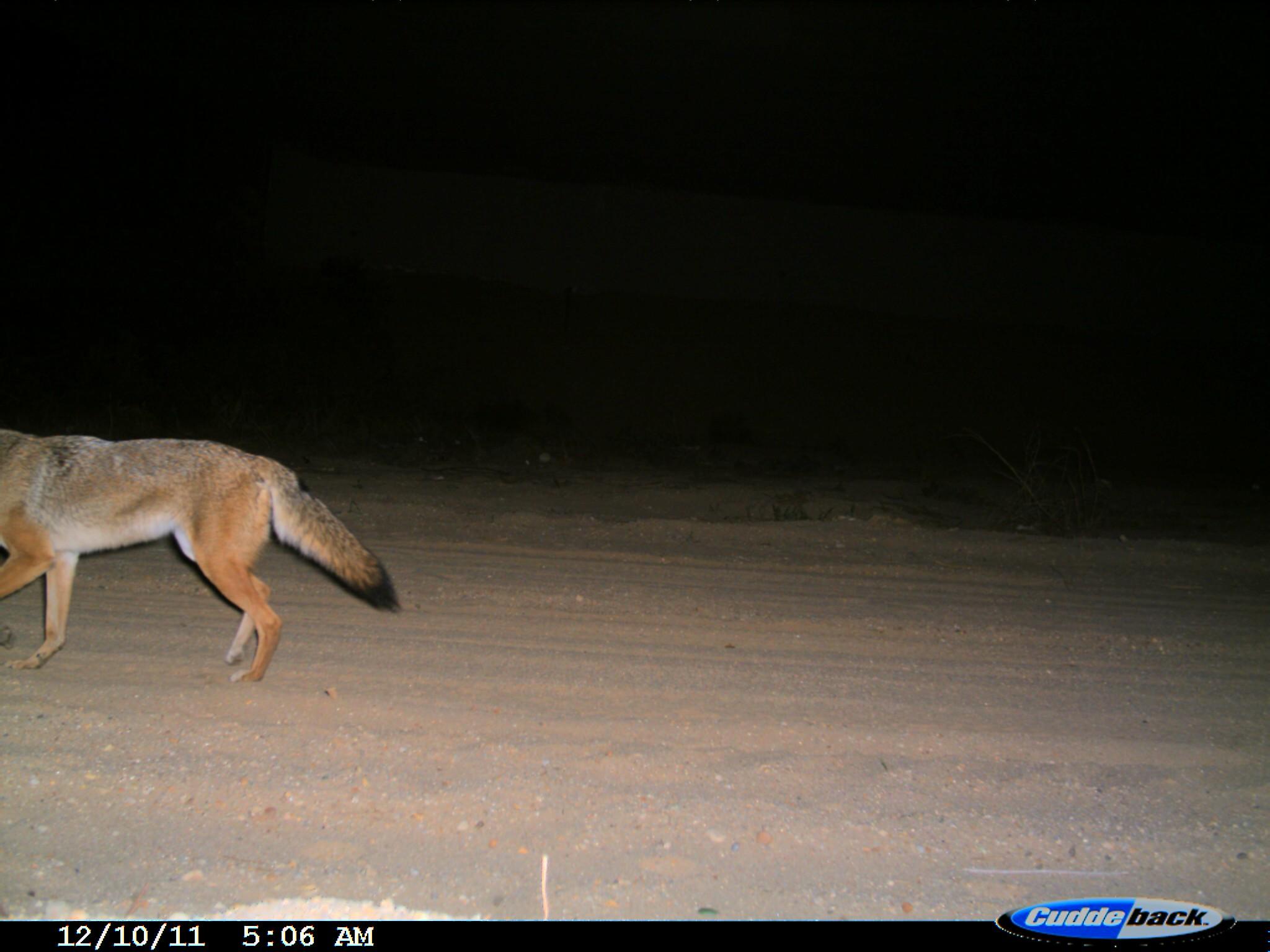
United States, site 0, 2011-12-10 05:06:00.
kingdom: Animalia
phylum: Chordata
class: Mammalia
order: Carnivora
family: Canidae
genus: Canis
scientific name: Canis latrans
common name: coyote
Coyote (Canis latrans).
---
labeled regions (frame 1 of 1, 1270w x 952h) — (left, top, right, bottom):
coyote: (0, 413, 405, 692)